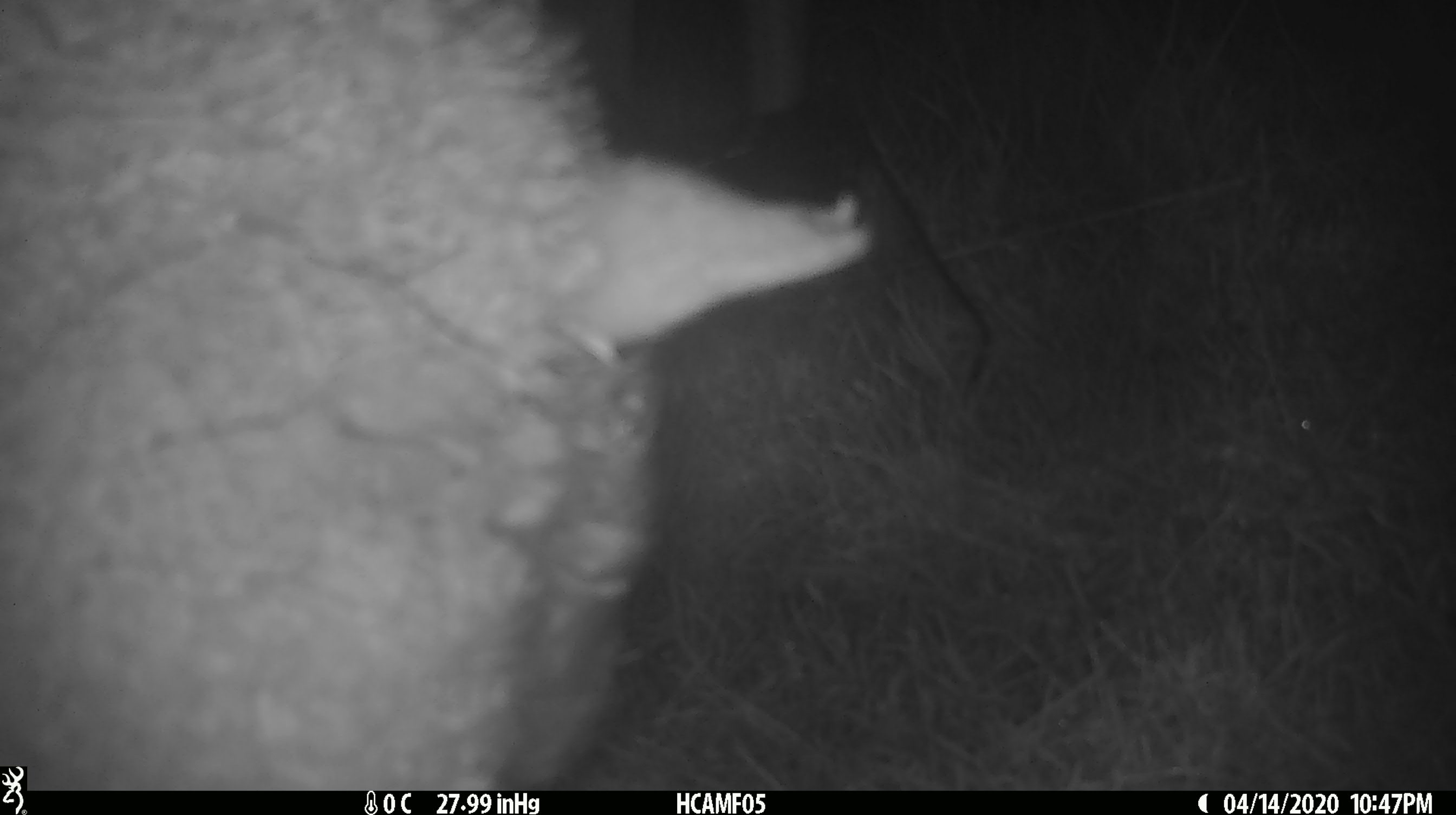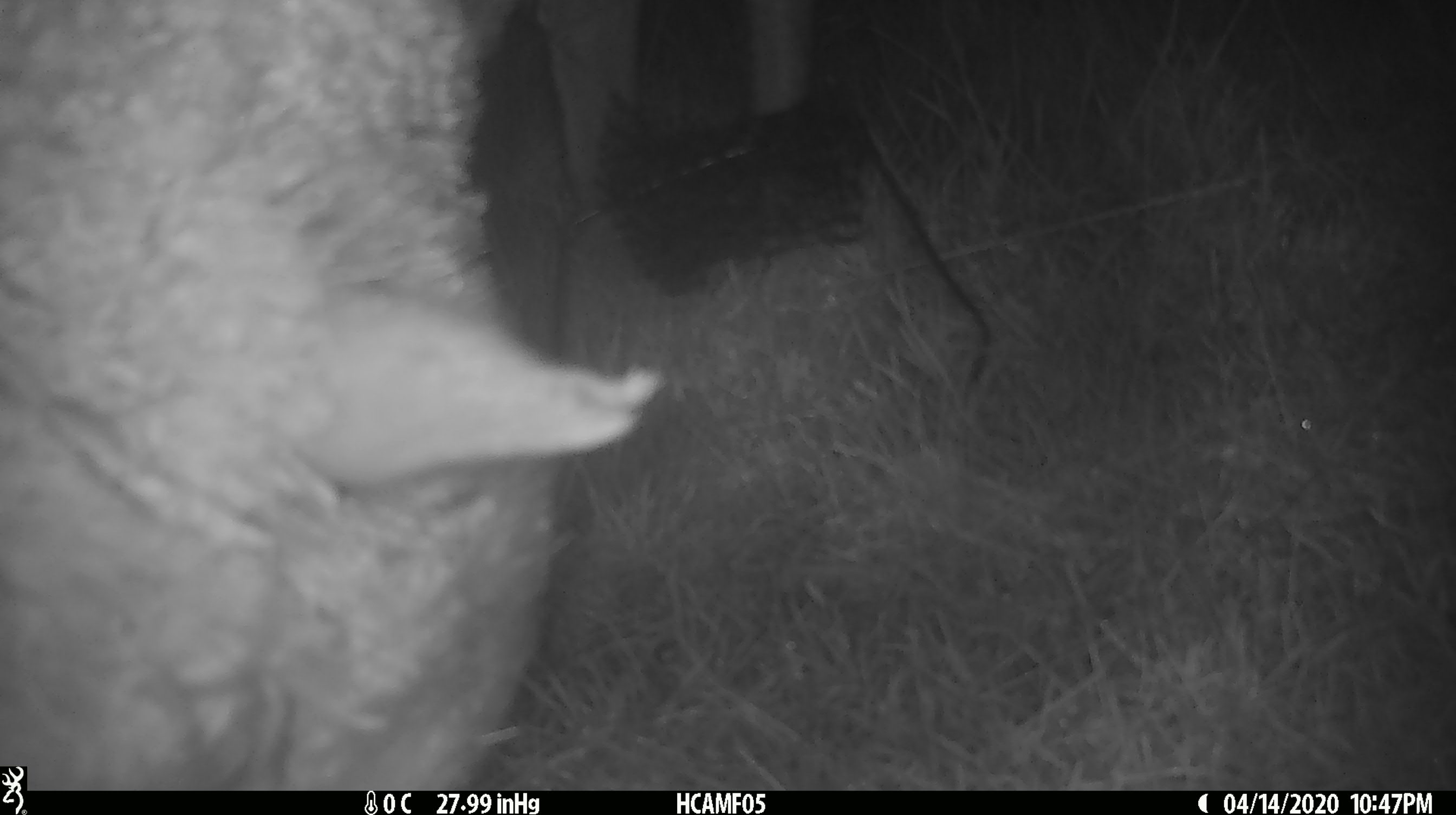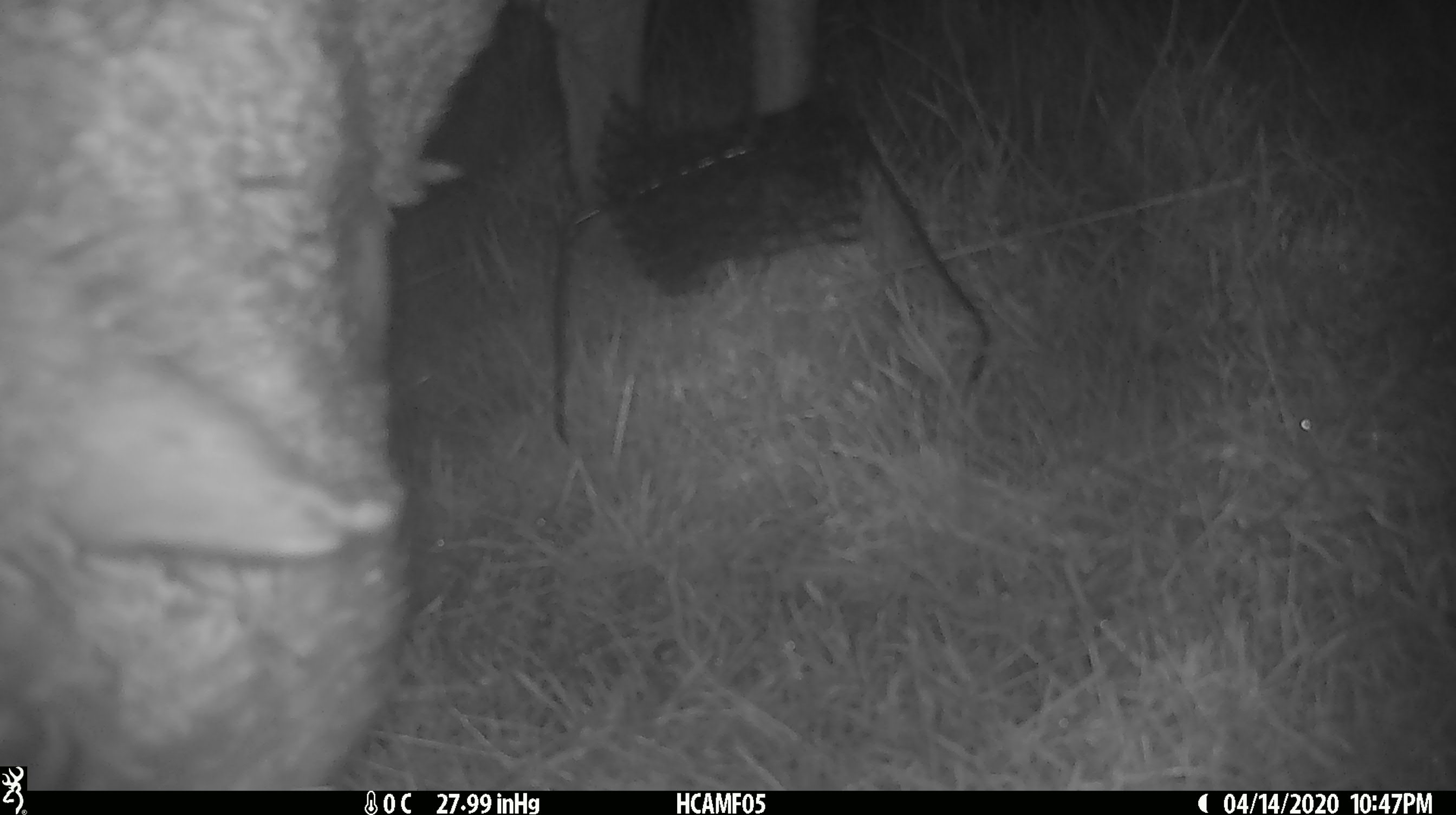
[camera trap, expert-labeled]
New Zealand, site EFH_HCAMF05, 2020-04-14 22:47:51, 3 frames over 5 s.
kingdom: Animalia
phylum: Chordata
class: Mammalia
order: Artiodactyla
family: Bovidae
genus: Ovis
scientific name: Ovis aries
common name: domestic sheep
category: sheep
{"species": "sheep (domestic sheep) (Ovis aries)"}